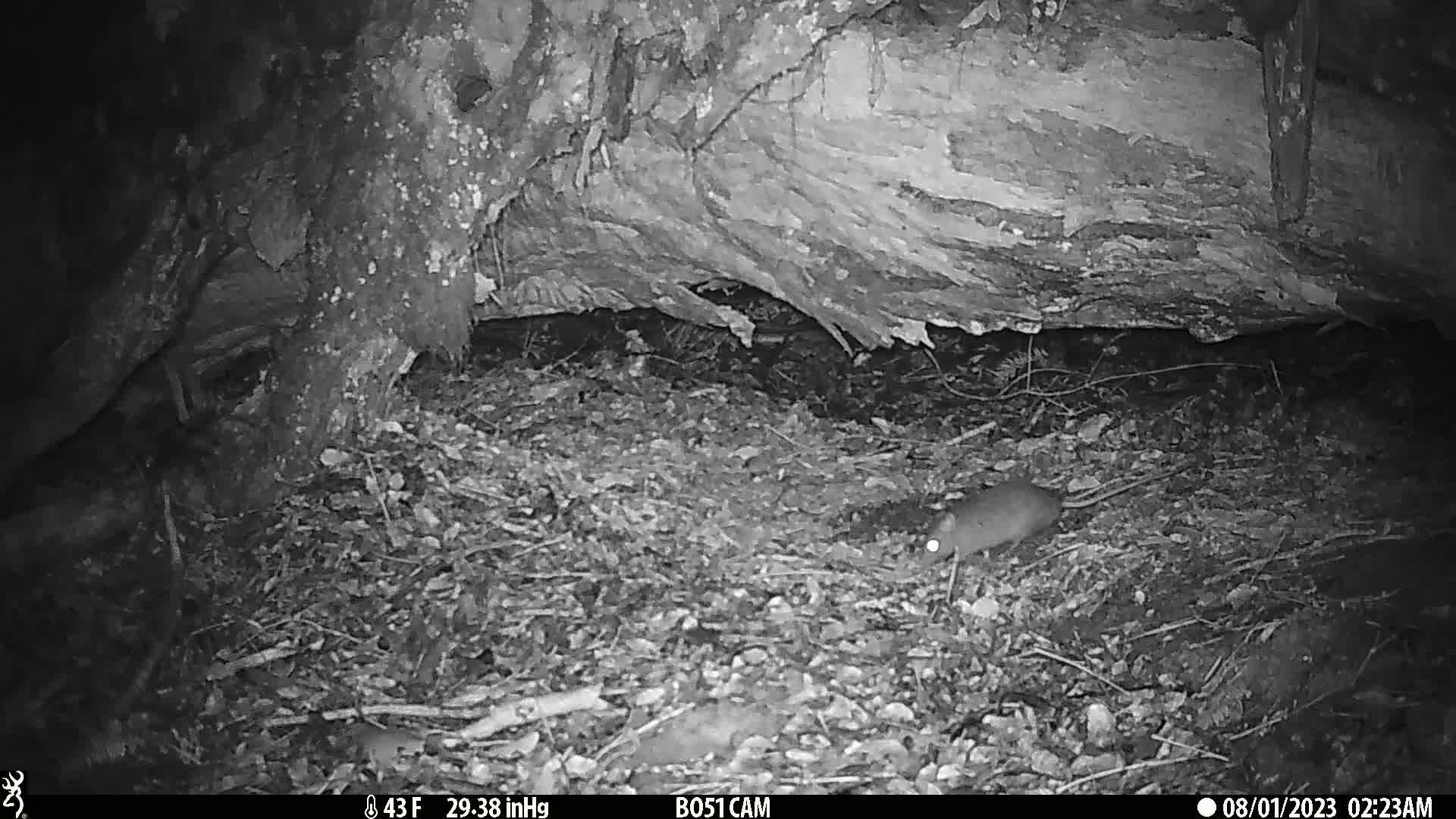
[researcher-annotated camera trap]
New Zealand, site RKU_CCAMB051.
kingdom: Animalia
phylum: Chordata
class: Mammalia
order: Rodentia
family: Muridae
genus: Rattus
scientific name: Rattus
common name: rat